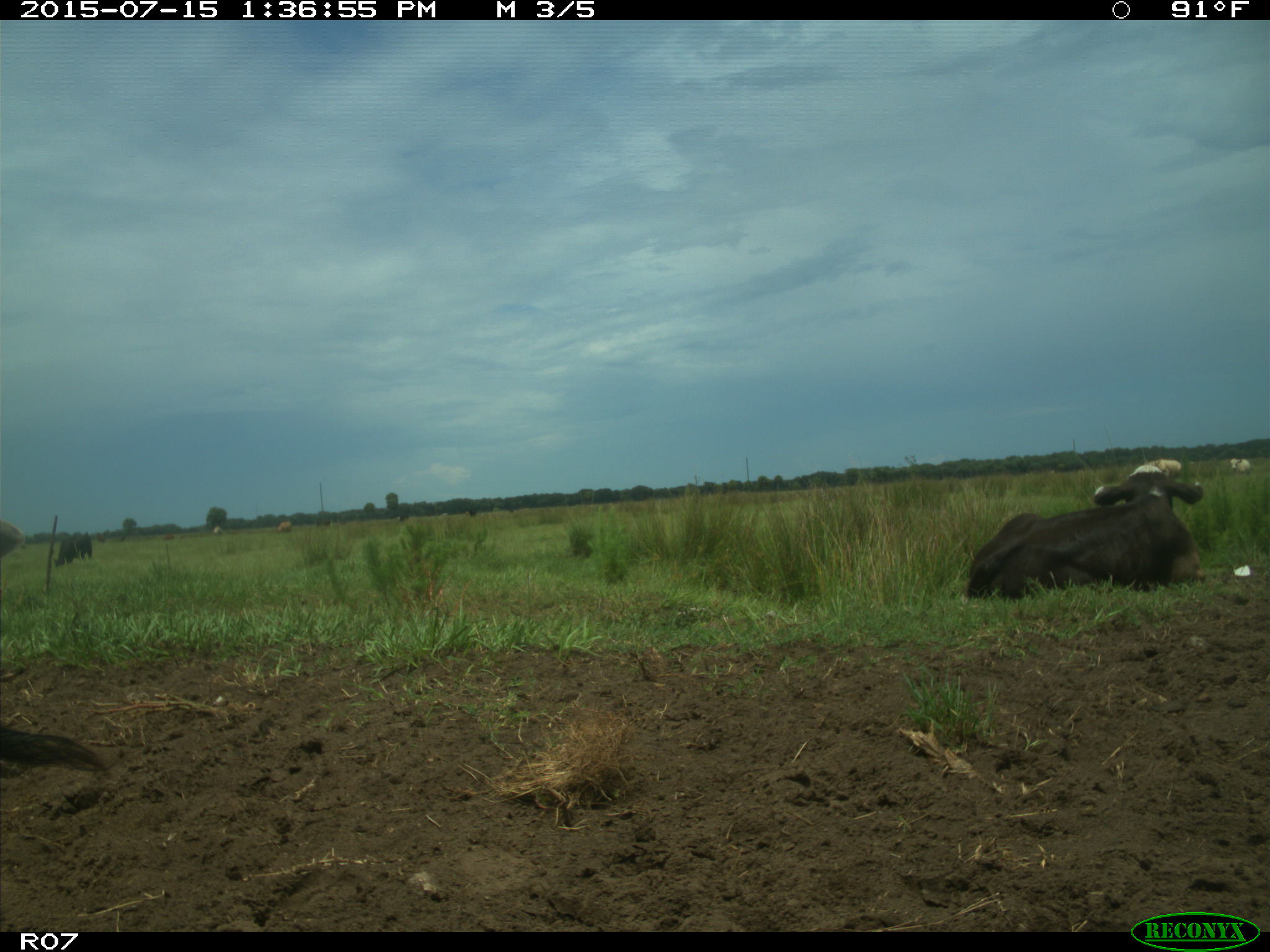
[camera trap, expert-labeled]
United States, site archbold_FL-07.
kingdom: Animalia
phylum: Chordata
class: Mammalia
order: Artiodactyla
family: Bovidae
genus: Bos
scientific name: Bos taurus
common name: domestic cow